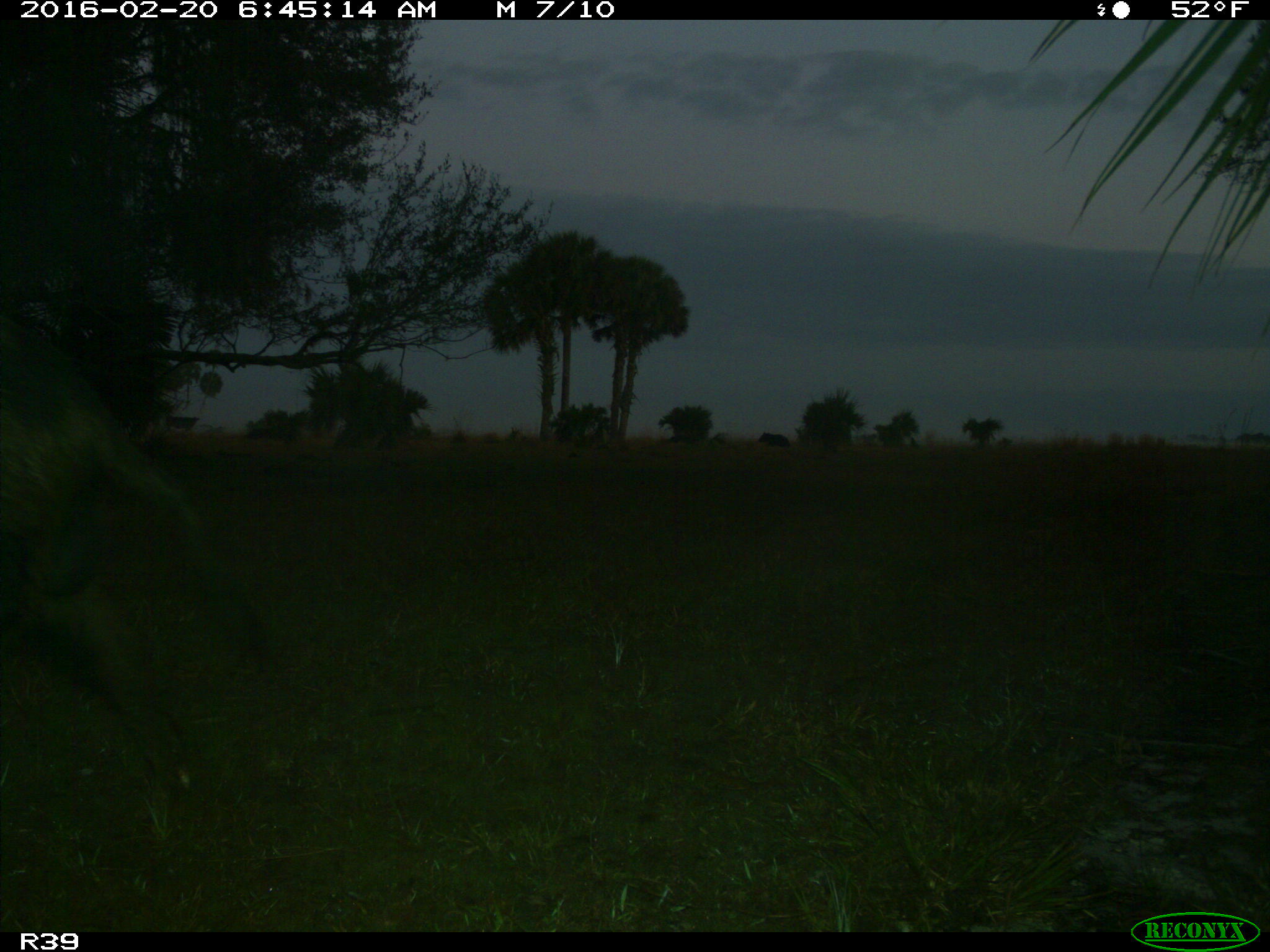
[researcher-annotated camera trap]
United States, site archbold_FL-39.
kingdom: Animalia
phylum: Chordata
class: Mammalia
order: Artiodactyla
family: Suidae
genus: Sus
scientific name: Sus scrofa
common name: wild boar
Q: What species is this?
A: Sus scrofa (wild boar).